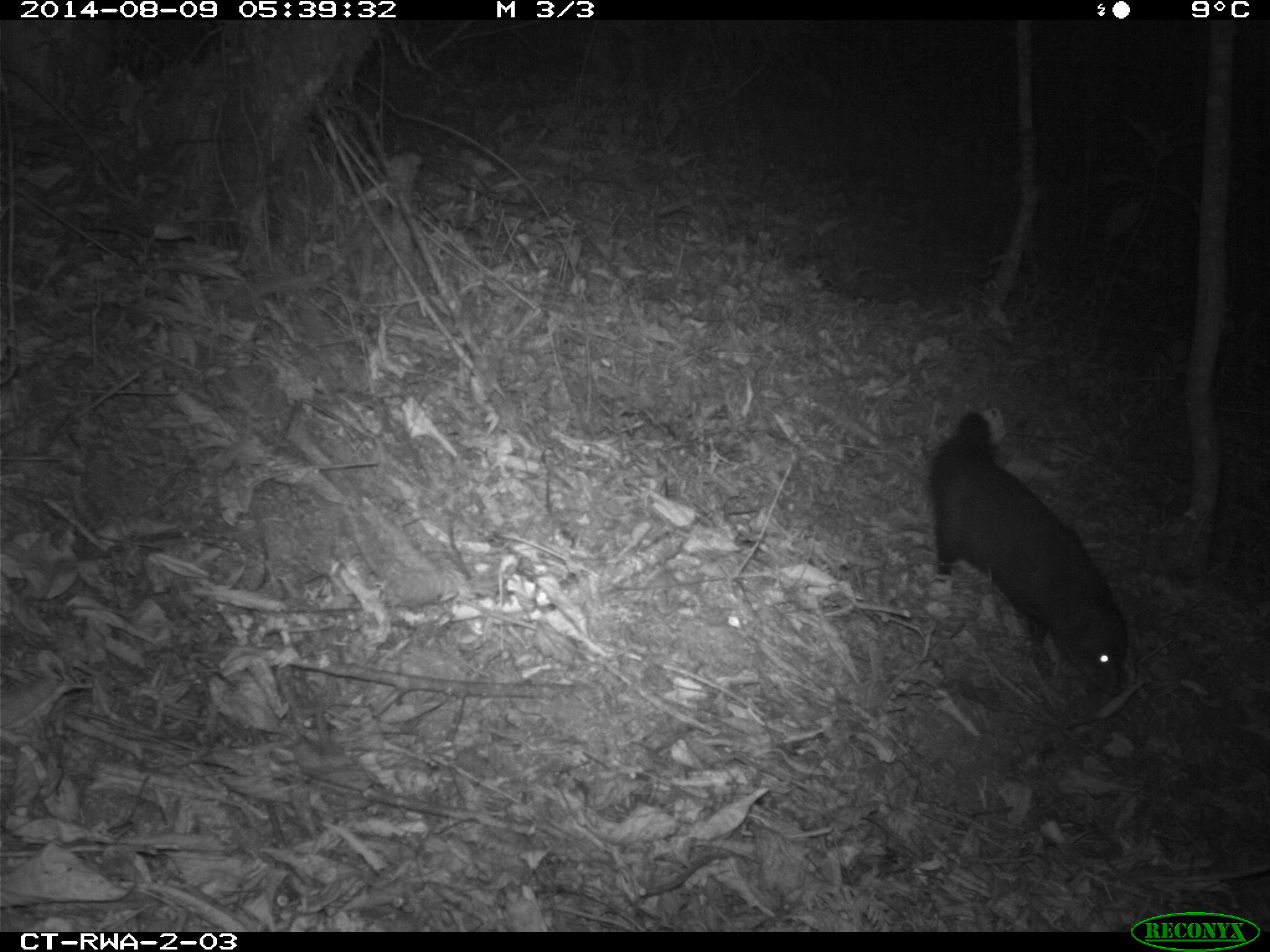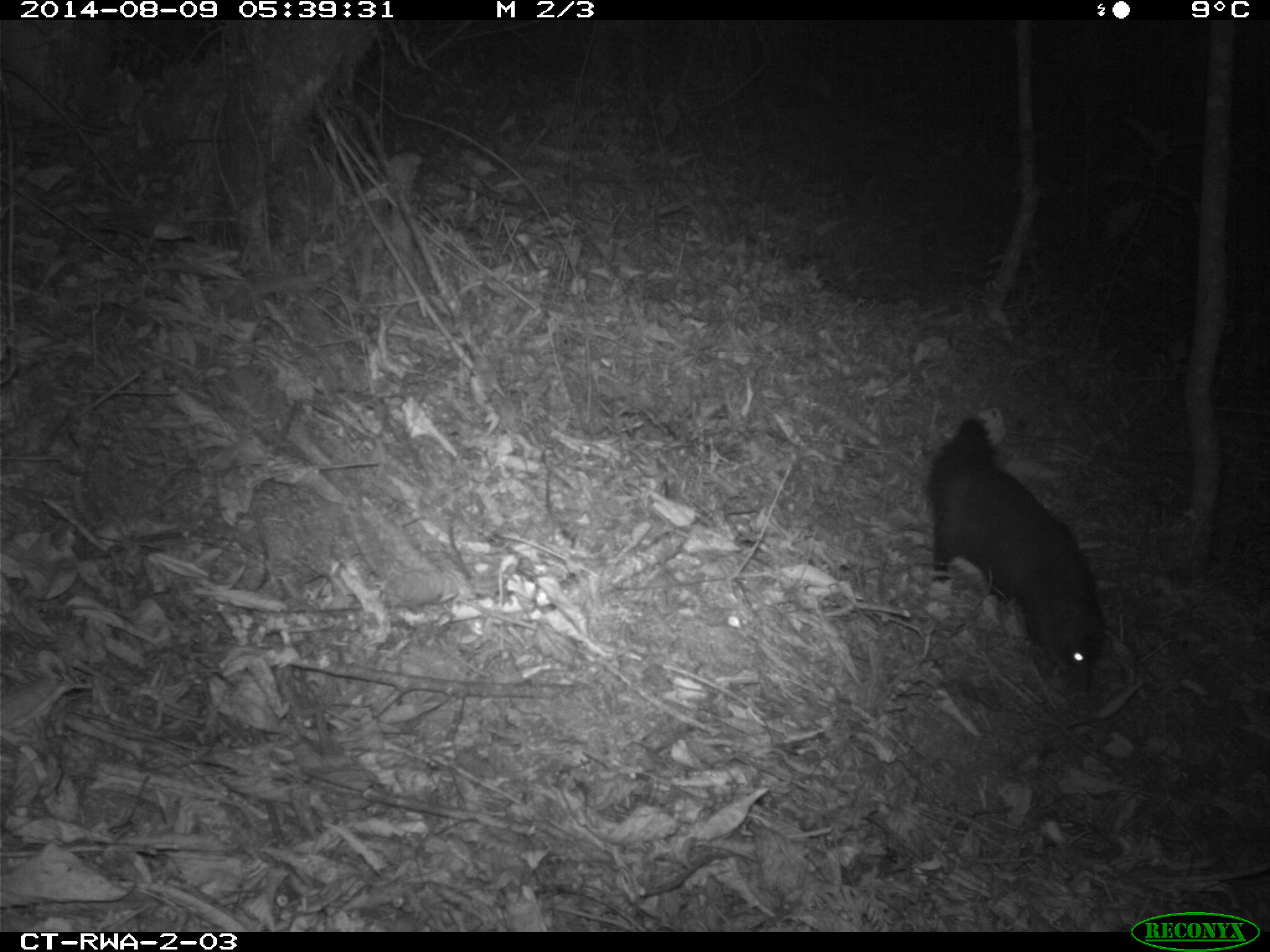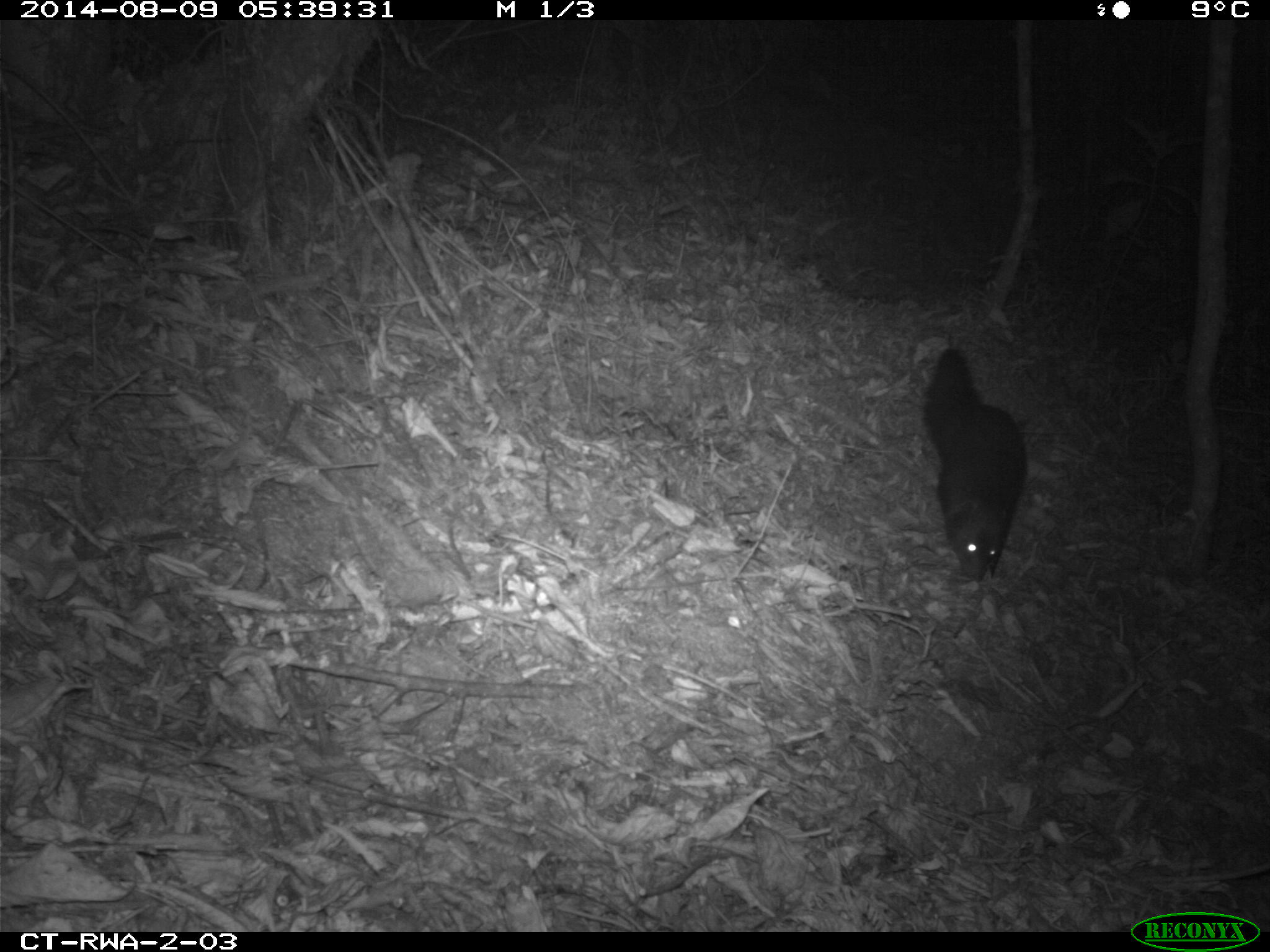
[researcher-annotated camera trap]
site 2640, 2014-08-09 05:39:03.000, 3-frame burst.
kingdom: Animalia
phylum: Chordata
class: Mammalia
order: Rodentia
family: Sciuridae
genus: Funisciurus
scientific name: Funisciurus carruthersi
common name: carruther's mountain squirrel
Funisciurus carruthersi (carruther's mountain squirrel), count 1.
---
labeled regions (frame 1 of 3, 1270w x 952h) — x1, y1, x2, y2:
funisciurus carruthersi: 927, 411, 1129, 696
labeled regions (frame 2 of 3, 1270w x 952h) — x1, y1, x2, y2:
funisciurus carruthersi: 925, 417, 1106, 699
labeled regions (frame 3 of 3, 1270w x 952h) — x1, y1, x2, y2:
funisciurus carruthersi: 921, 345, 1028, 585